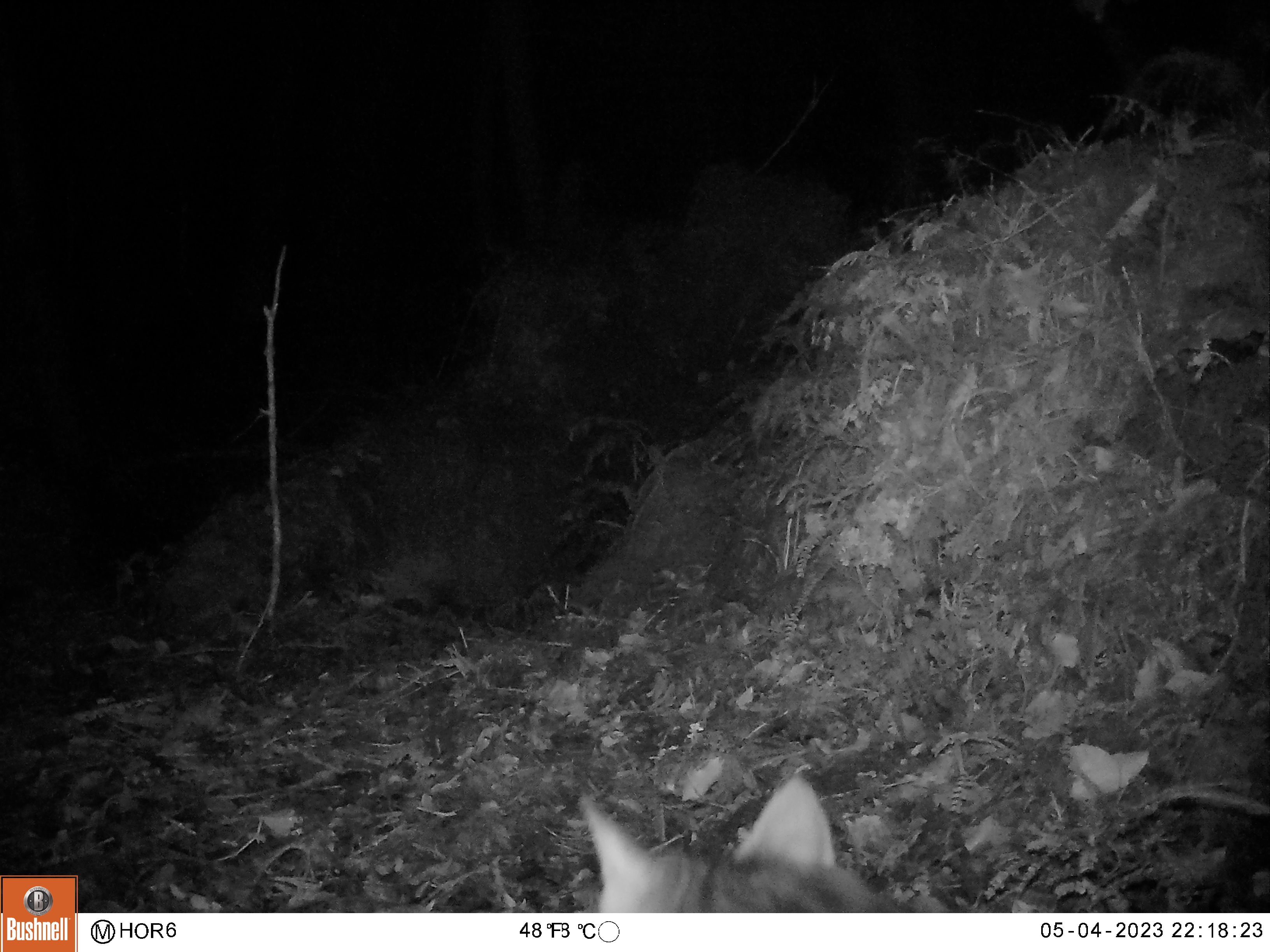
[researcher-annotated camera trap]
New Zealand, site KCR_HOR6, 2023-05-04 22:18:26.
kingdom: Animalia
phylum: Chordata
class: Mammalia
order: Carnivora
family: Felidae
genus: Felis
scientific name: Felis catus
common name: domestic cat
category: cat